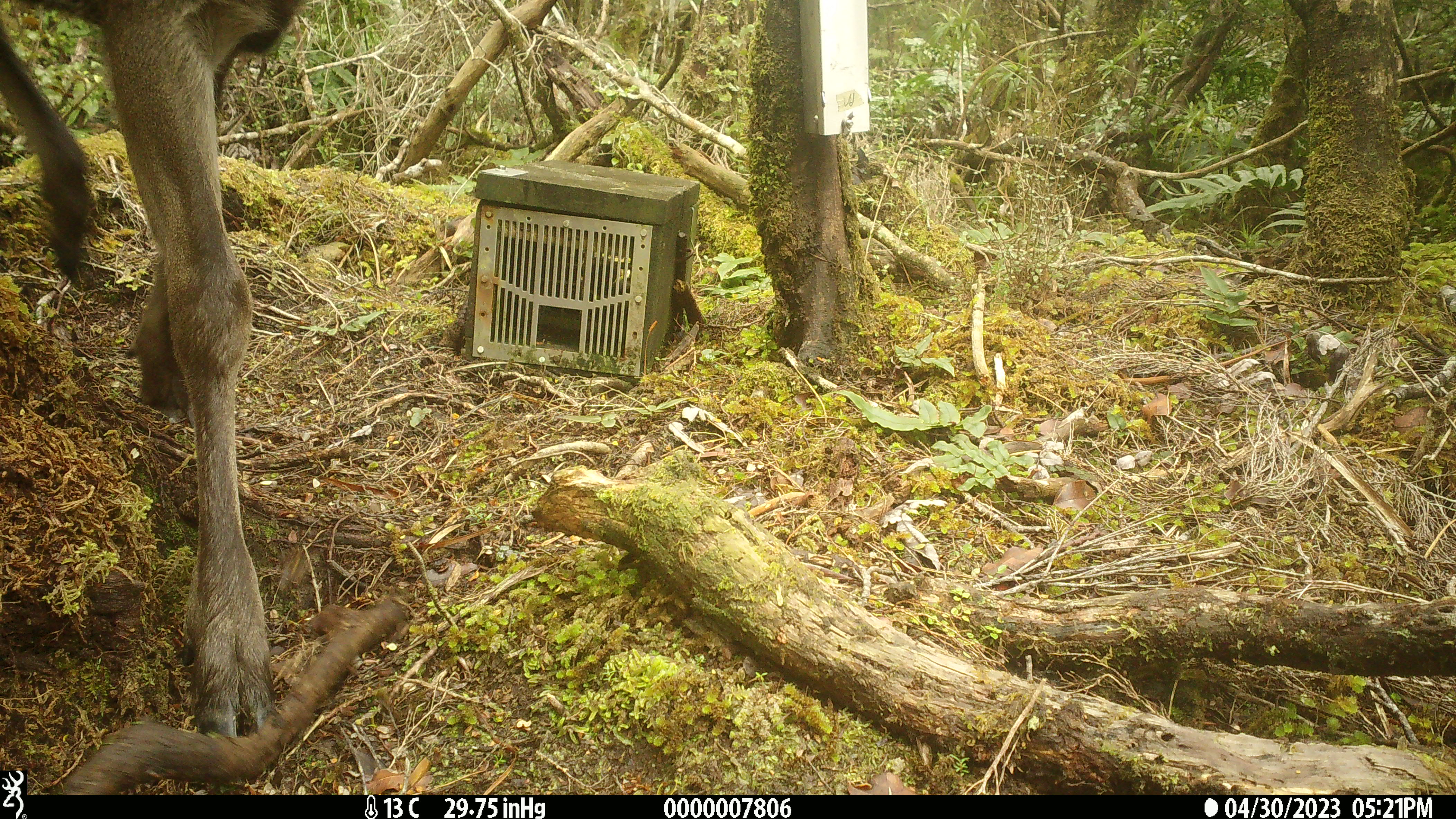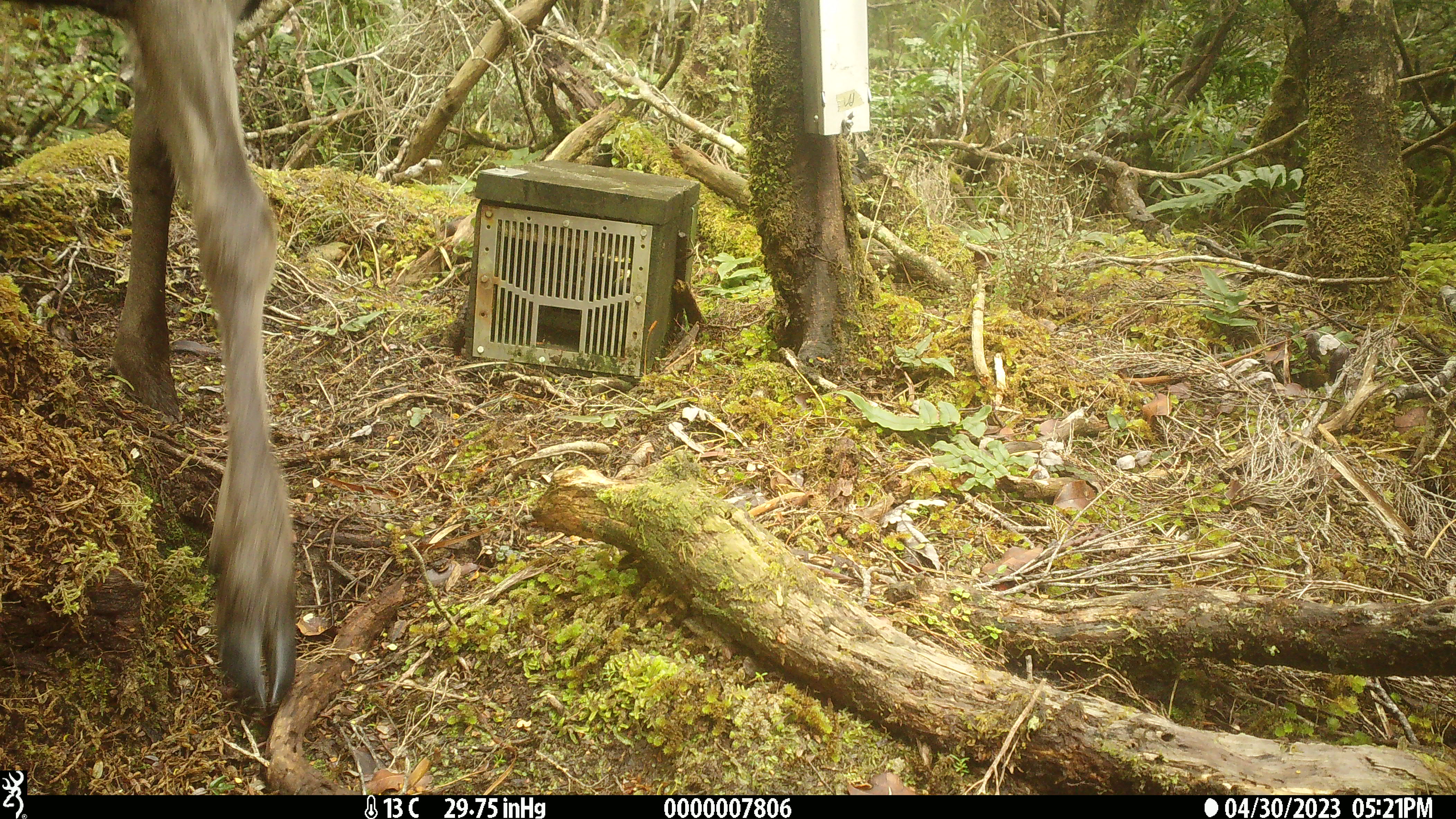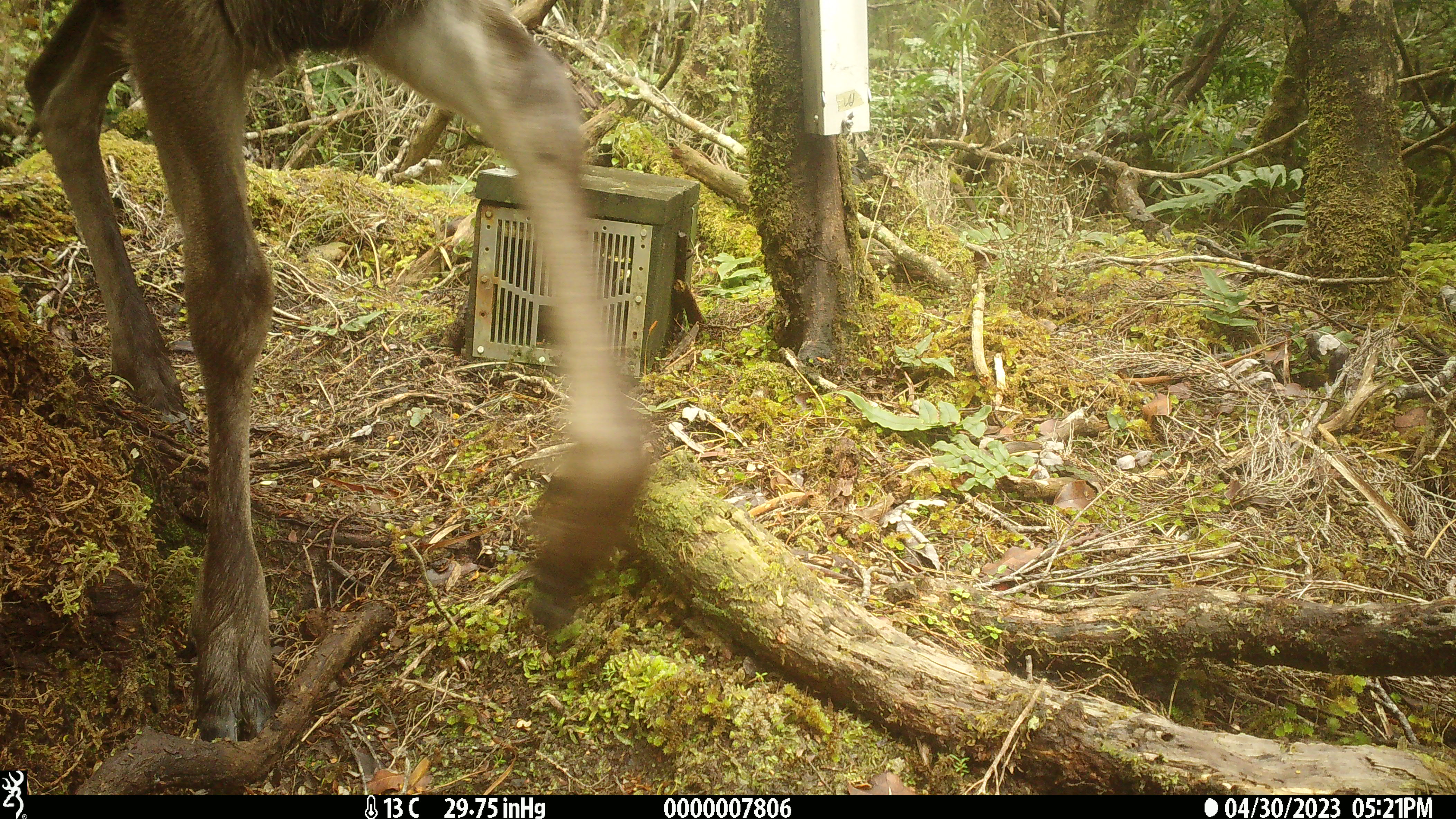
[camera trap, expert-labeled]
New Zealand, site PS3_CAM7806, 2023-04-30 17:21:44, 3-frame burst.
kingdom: Animalia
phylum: Chordata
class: Mammalia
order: Artiodactyla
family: Cervidae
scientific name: Cervidae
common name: deer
Deer (Cervidae).